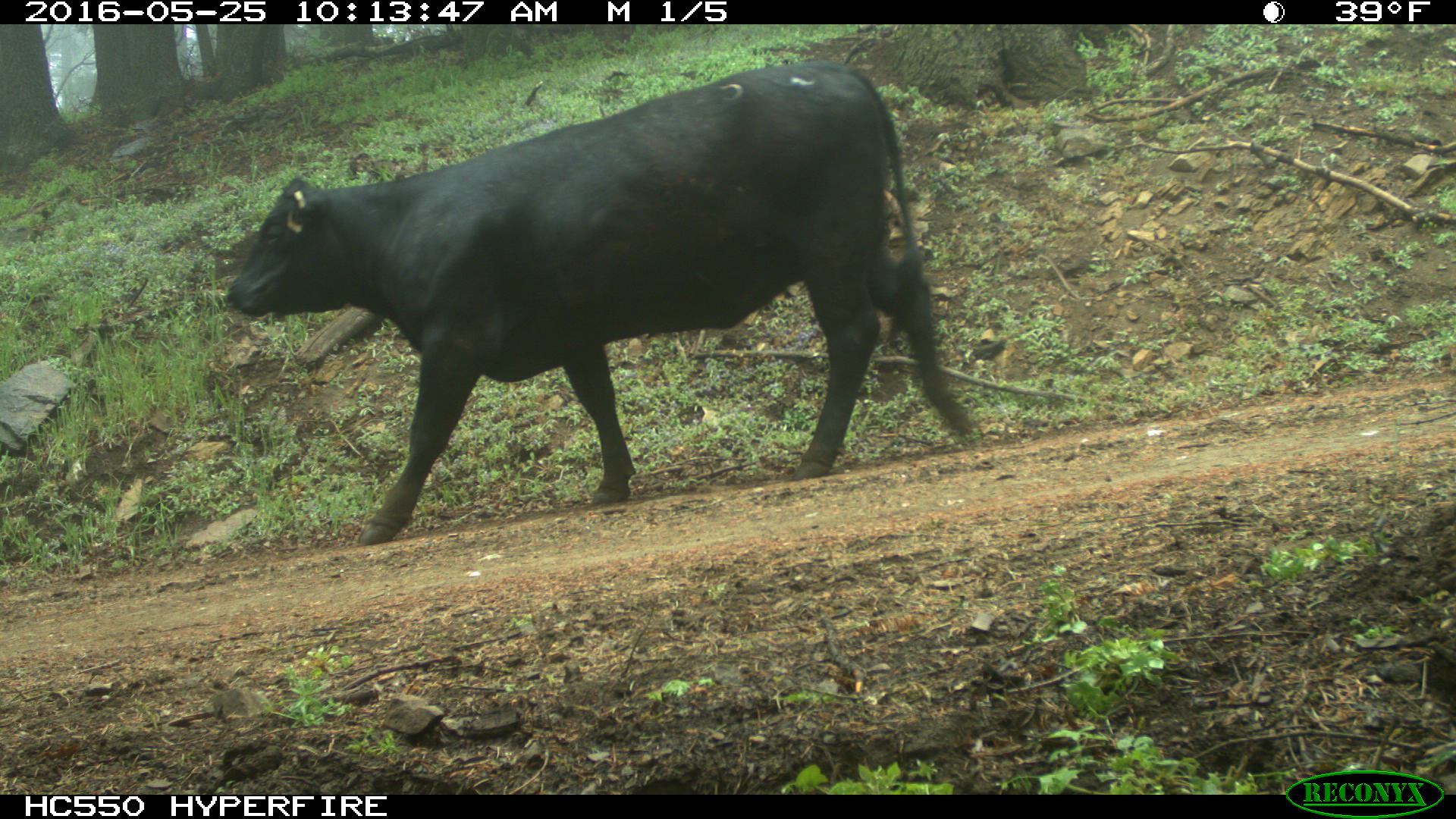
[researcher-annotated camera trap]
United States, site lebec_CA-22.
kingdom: Animalia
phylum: Chordata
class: Mammalia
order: Artiodactyla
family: Bovidae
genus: Bos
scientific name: Bos taurus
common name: domestic cow